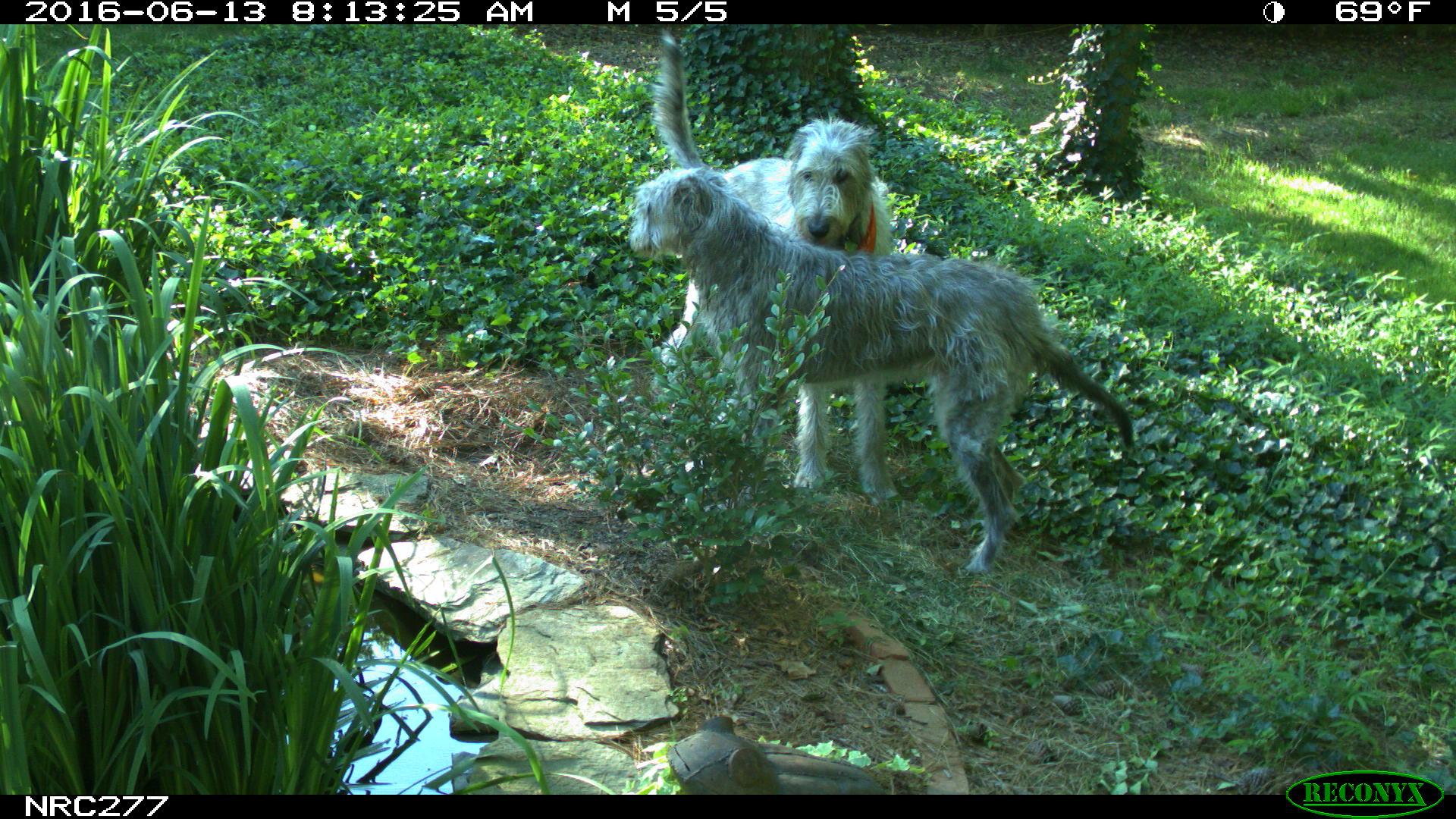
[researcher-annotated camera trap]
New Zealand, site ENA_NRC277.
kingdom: Animalia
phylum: Chordata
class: Mammalia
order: Carnivora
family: Canidae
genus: Canis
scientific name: Canis familiaris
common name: domestic dog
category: dog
Dog (domestic dog) (Canis familiaris).